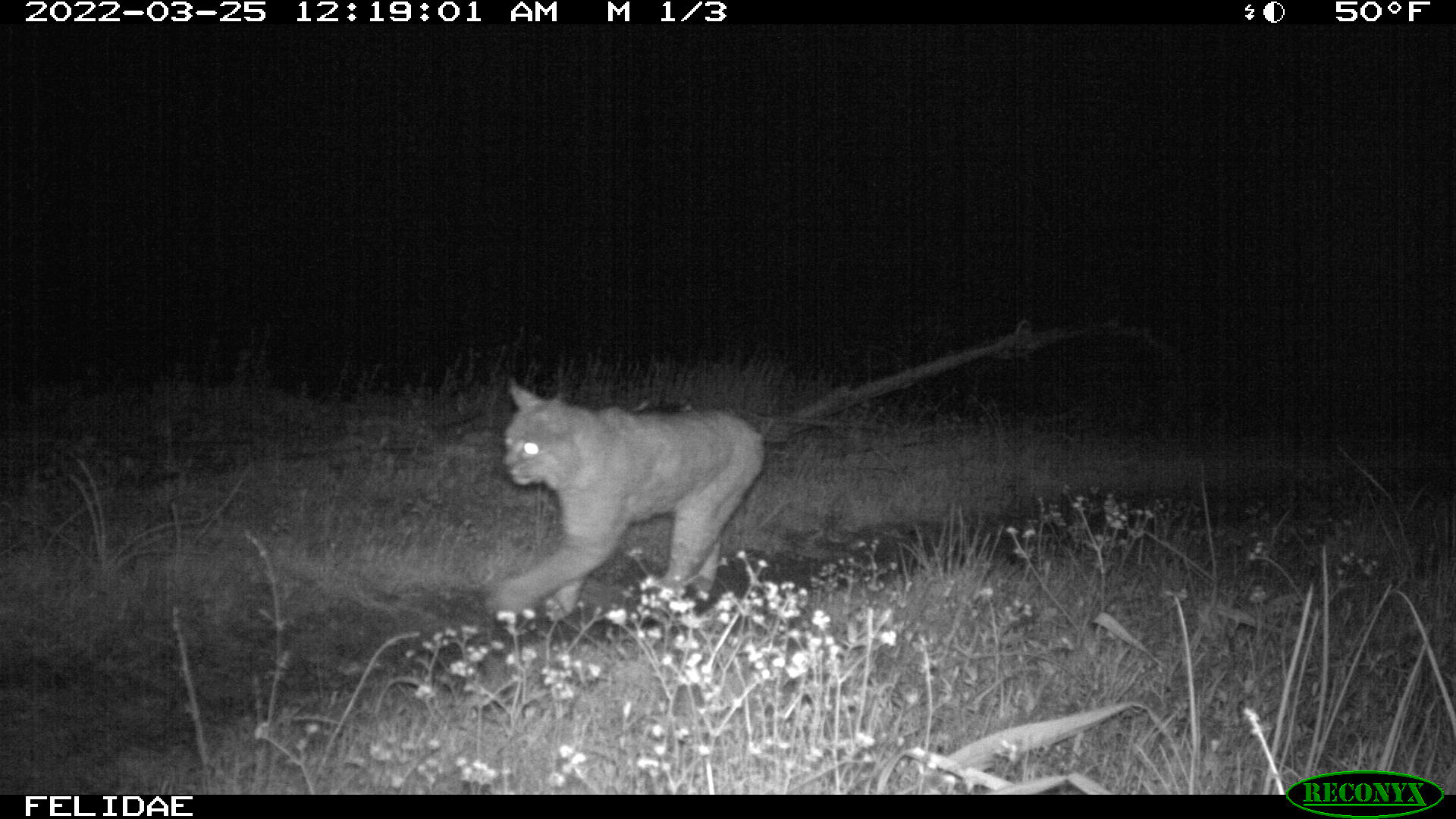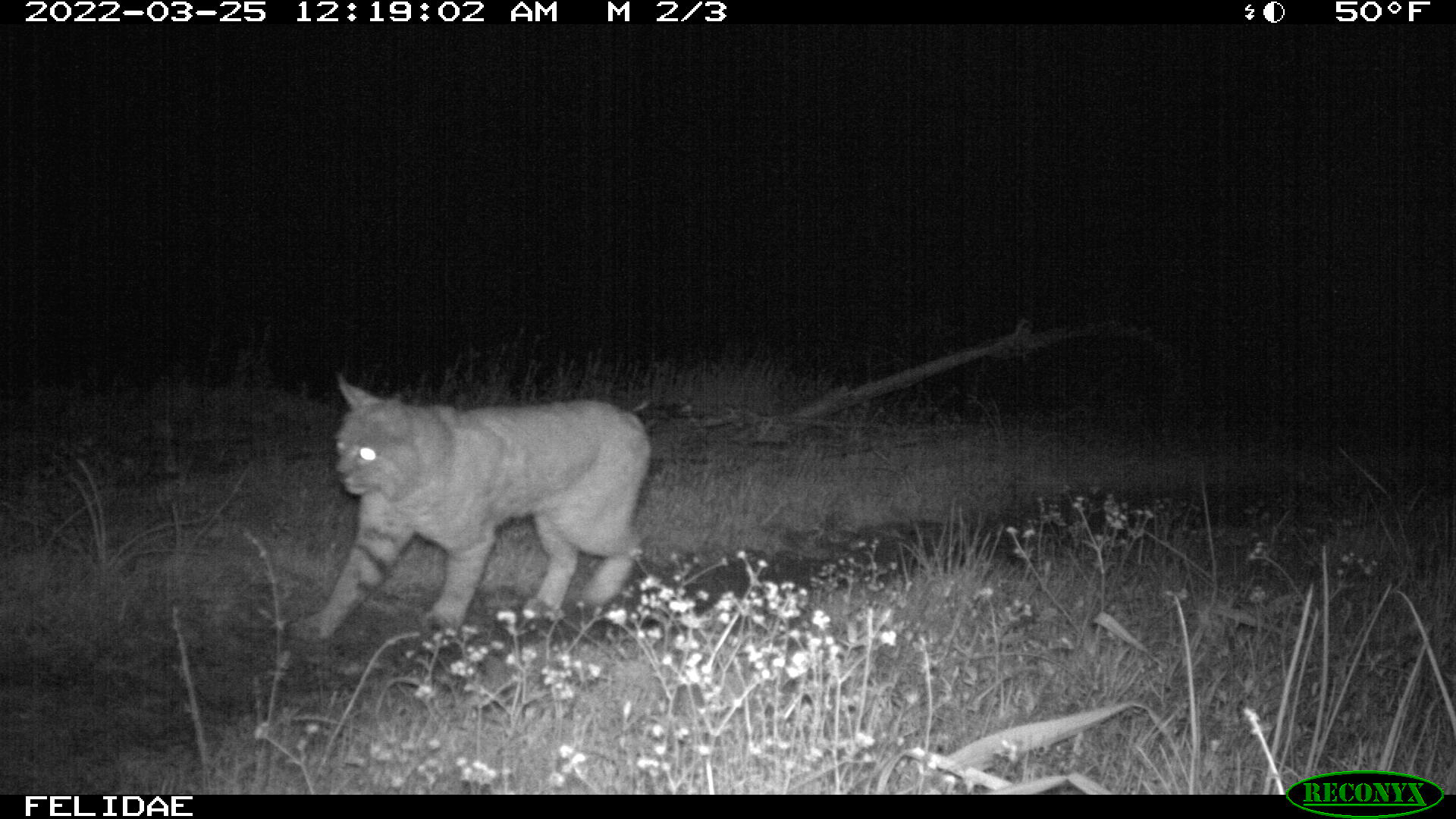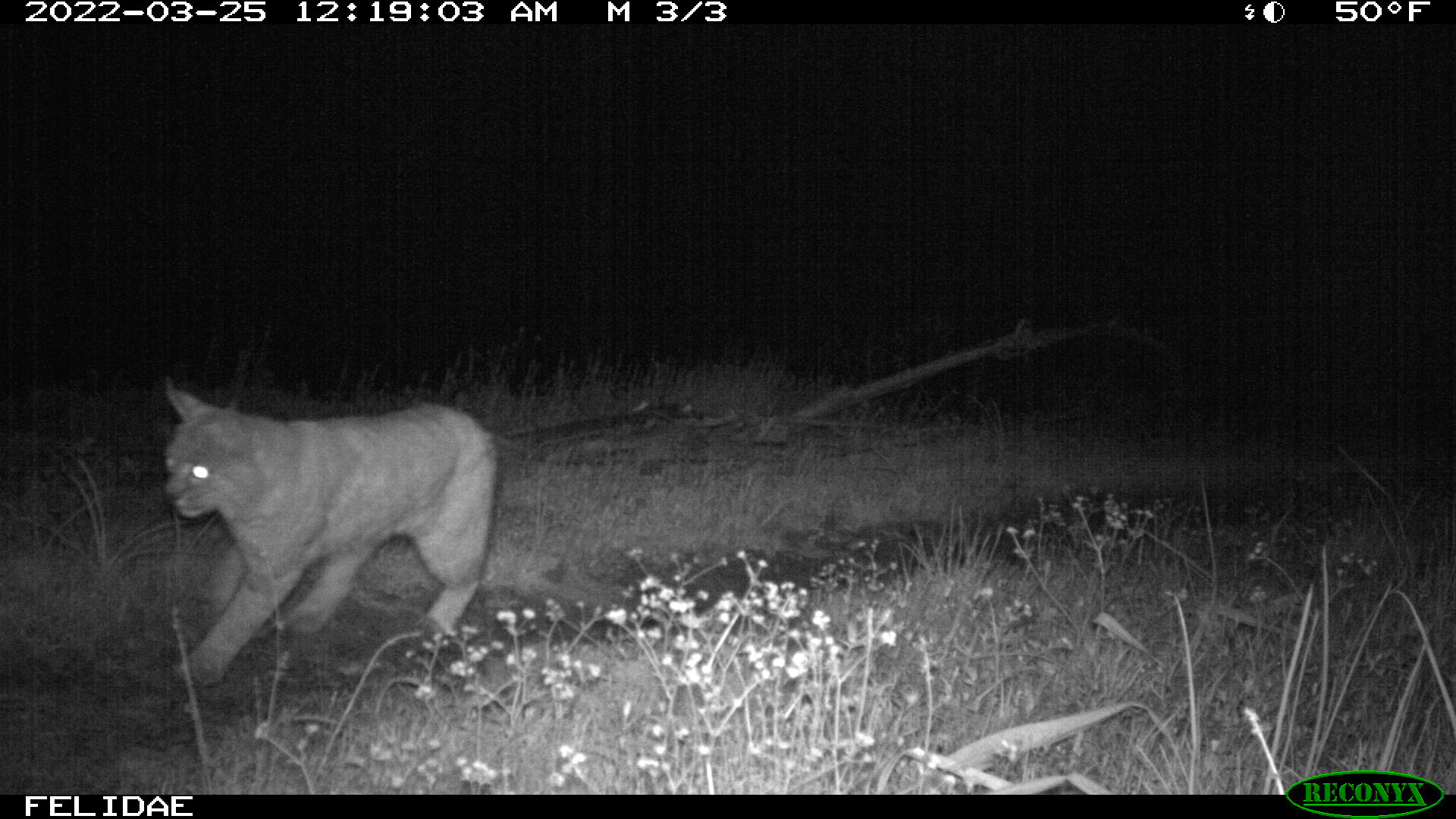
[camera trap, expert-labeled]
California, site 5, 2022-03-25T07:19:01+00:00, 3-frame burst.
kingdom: Animalia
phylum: Chordata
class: Mammalia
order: Carnivora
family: Felidae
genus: Lynx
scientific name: Lynx rufus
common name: bobcat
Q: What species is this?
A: Bobcat (Lynx rufus).